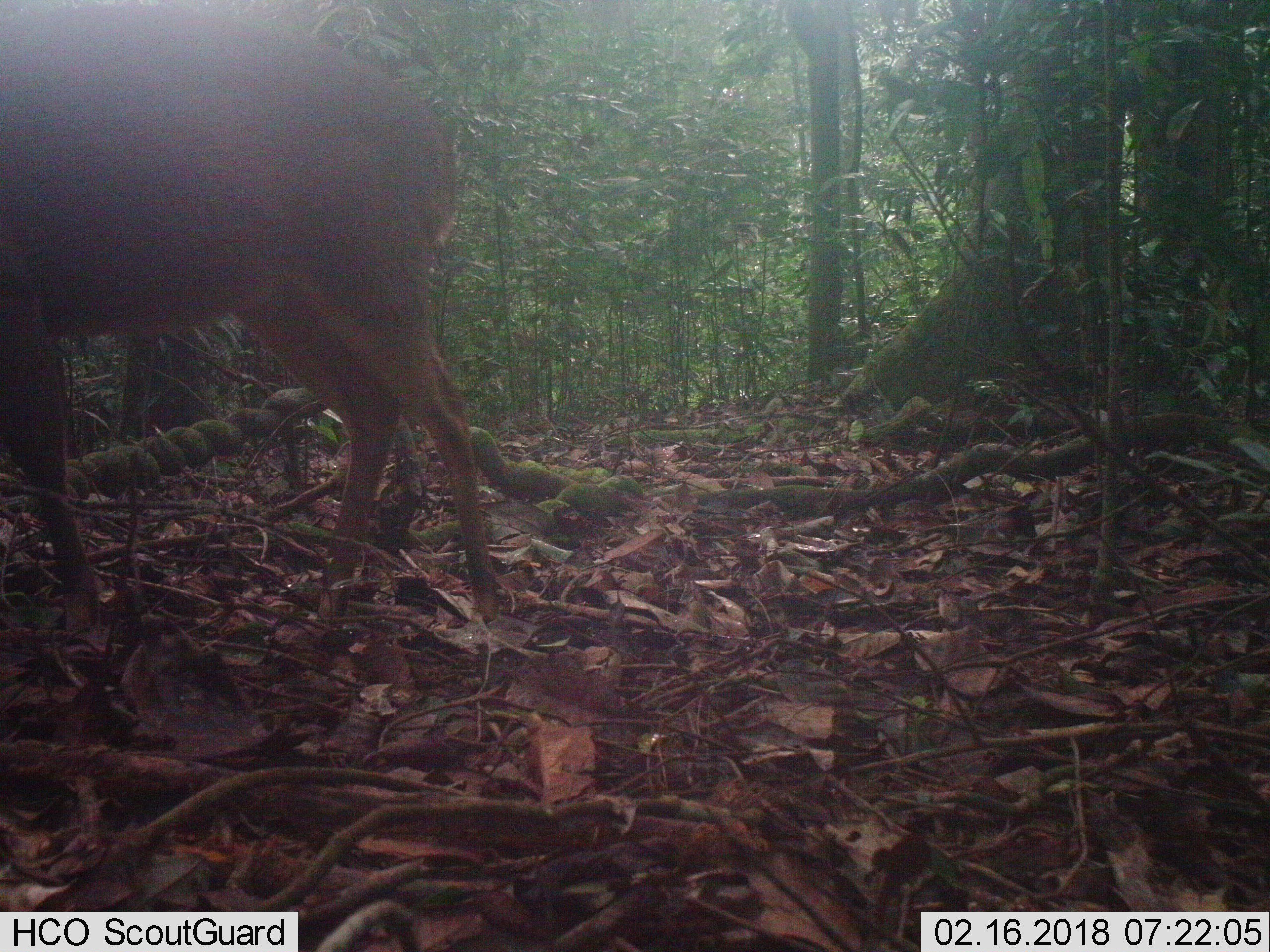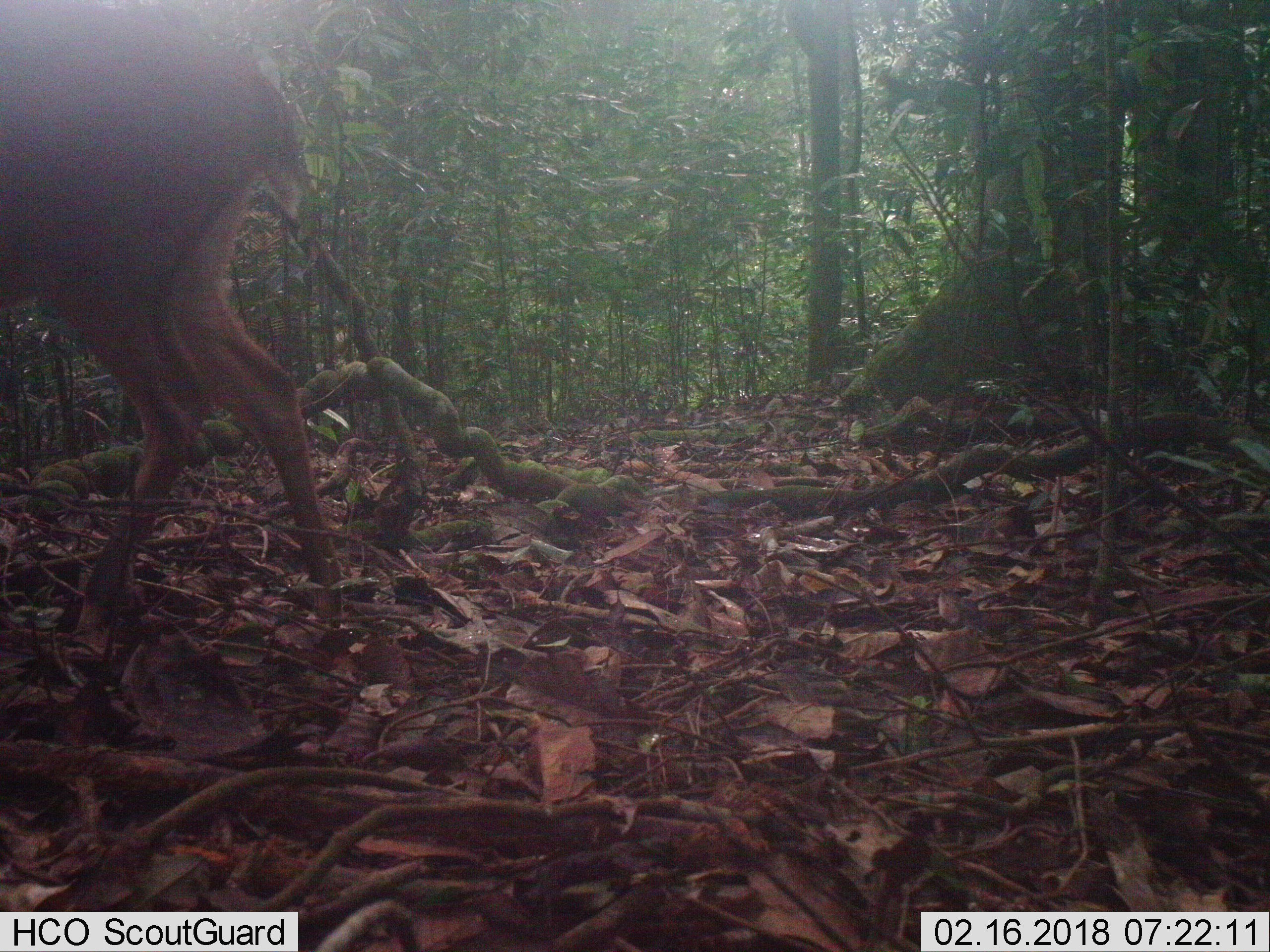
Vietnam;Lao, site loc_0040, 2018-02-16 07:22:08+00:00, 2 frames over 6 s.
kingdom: Animalia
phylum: Chordata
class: Mammalia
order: Artiodactyla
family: Cervidae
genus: Muntiacus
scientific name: Muntiacus vuquangensis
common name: large-antlered muntjac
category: large antlered muntjac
Large antlered muntjac (large-antlered muntjac) (Muntiacus vuquangensis). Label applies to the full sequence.